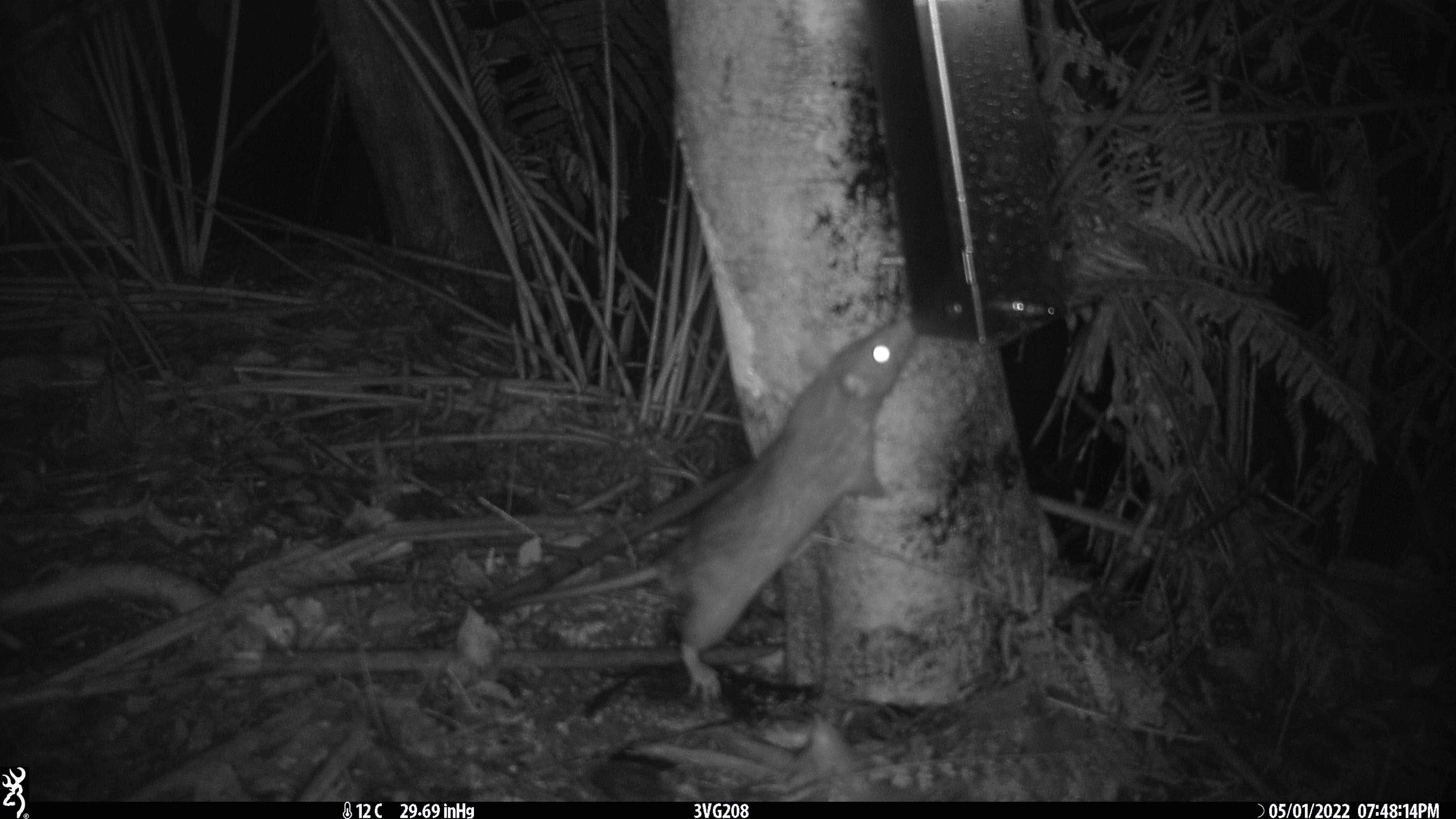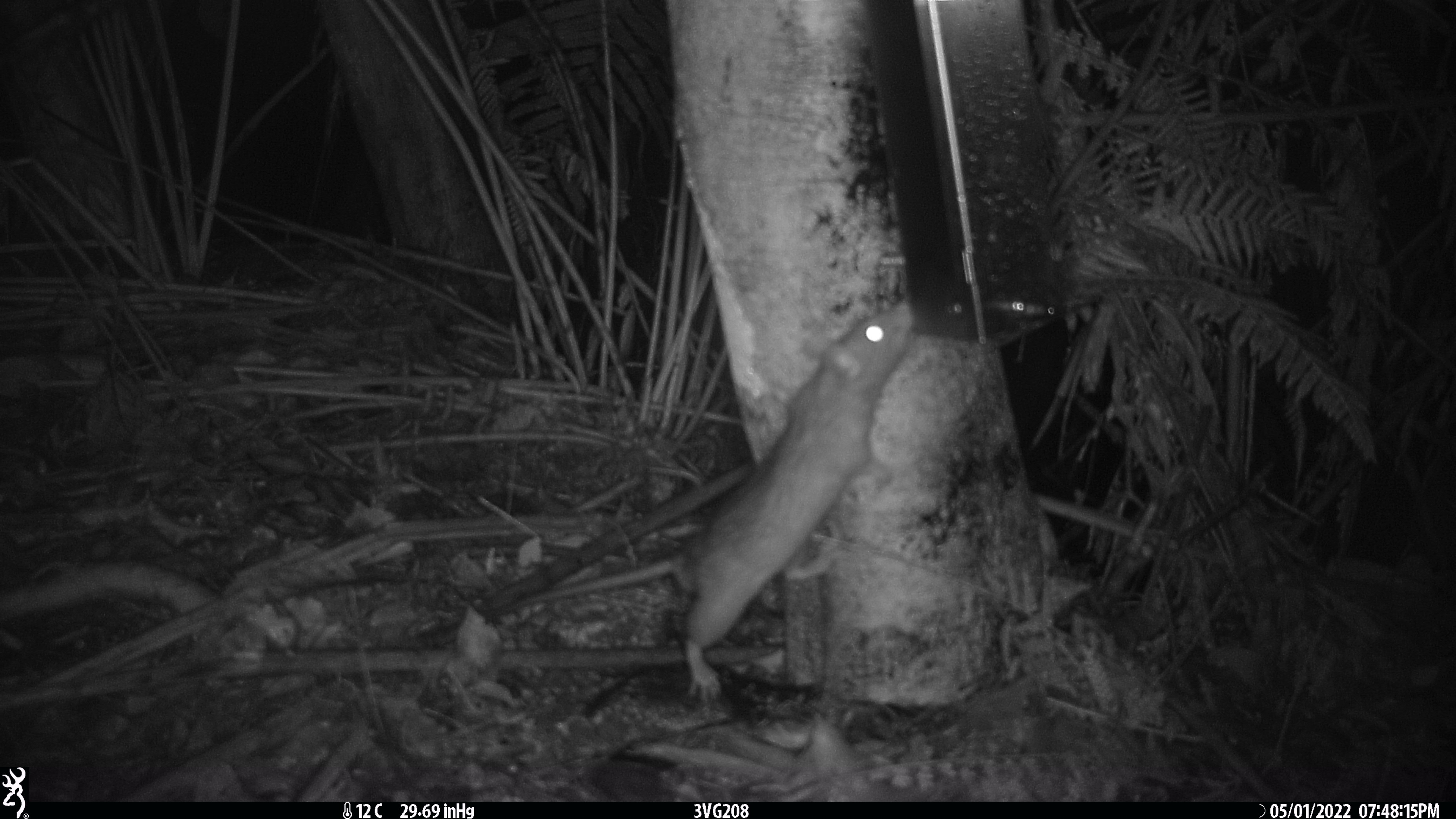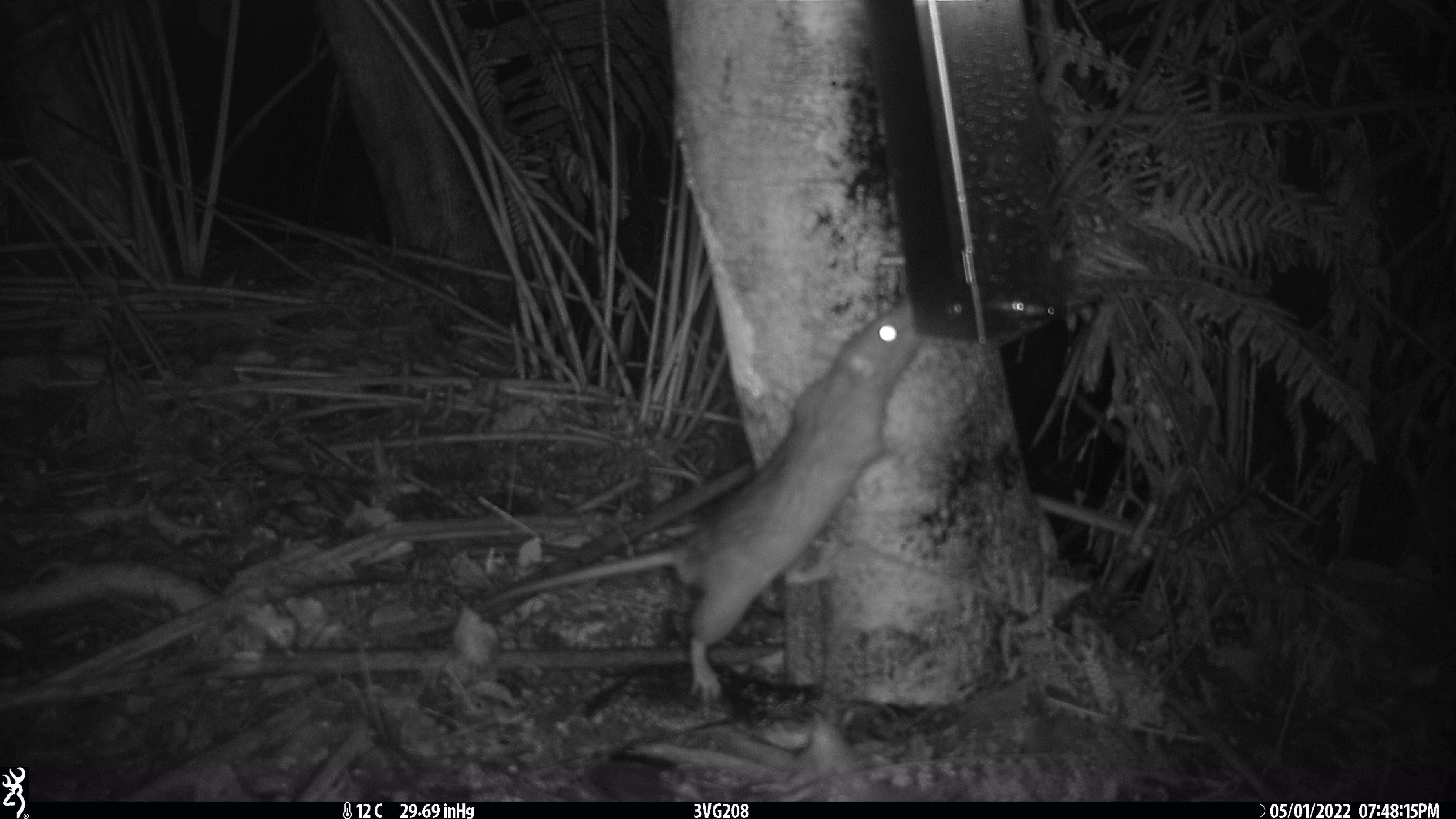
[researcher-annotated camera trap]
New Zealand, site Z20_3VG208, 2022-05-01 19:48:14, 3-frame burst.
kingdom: Animalia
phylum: Chordata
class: Mammalia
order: Rodentia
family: Muridae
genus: Rattus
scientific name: Rattus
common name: rat